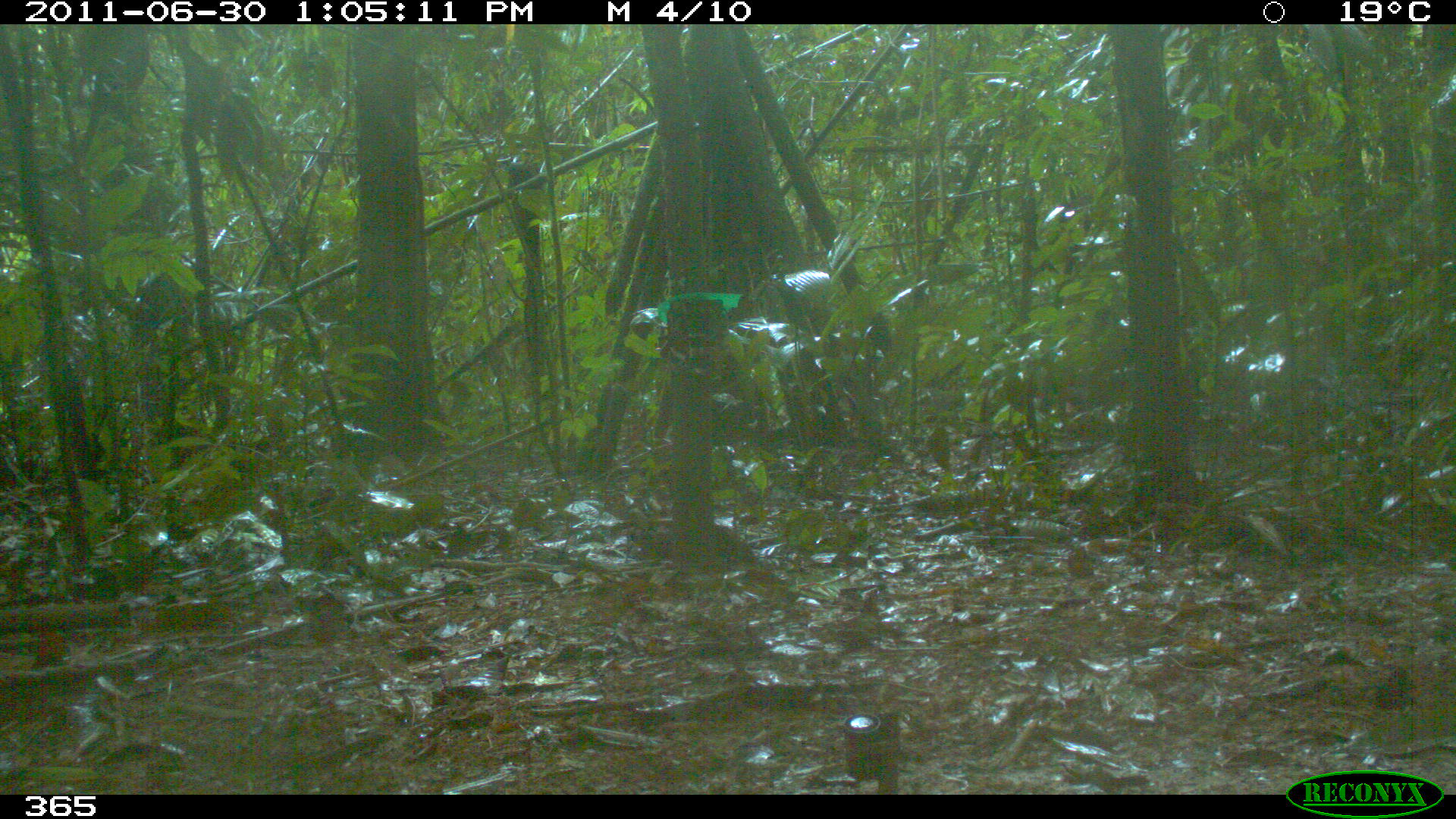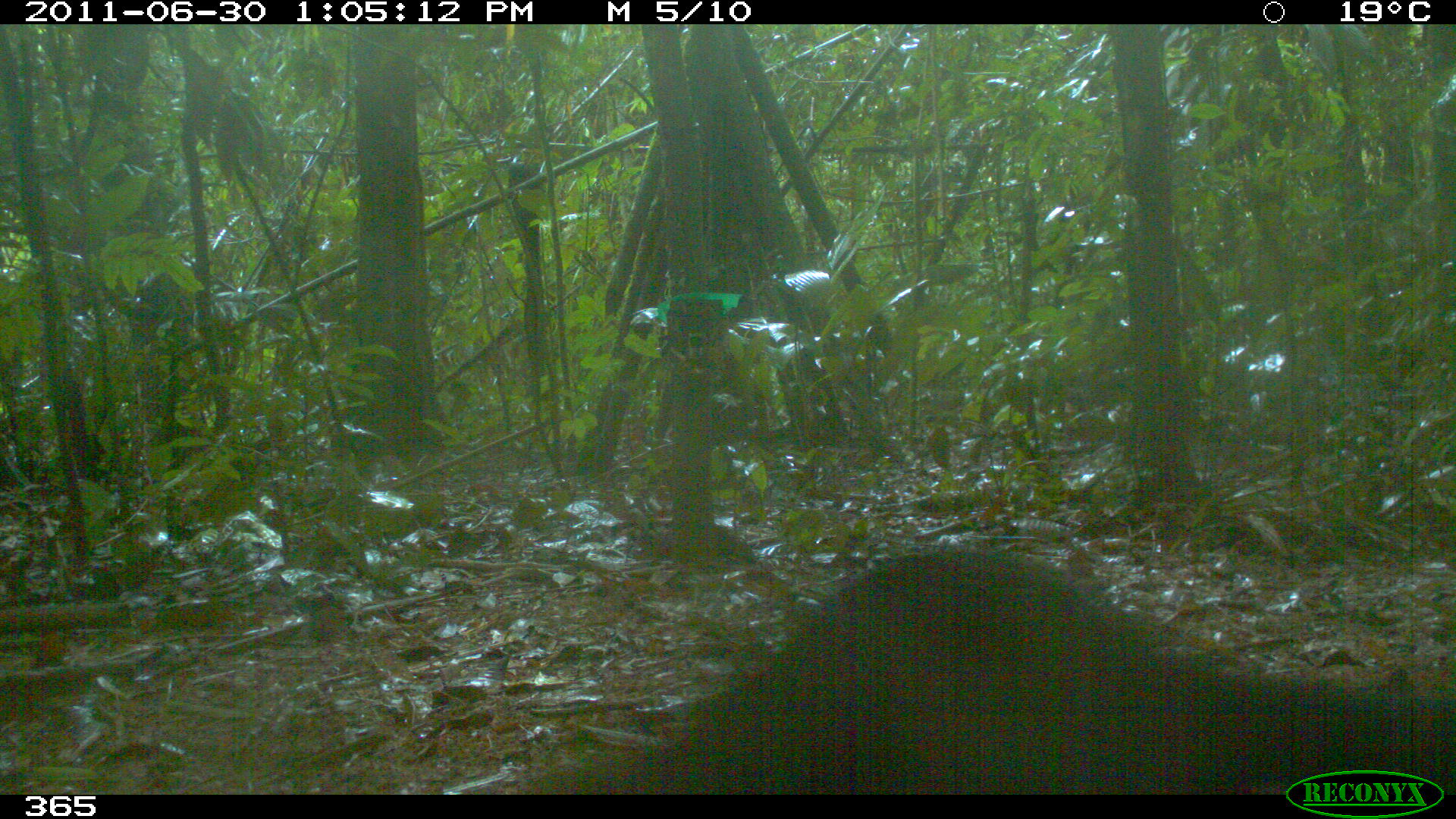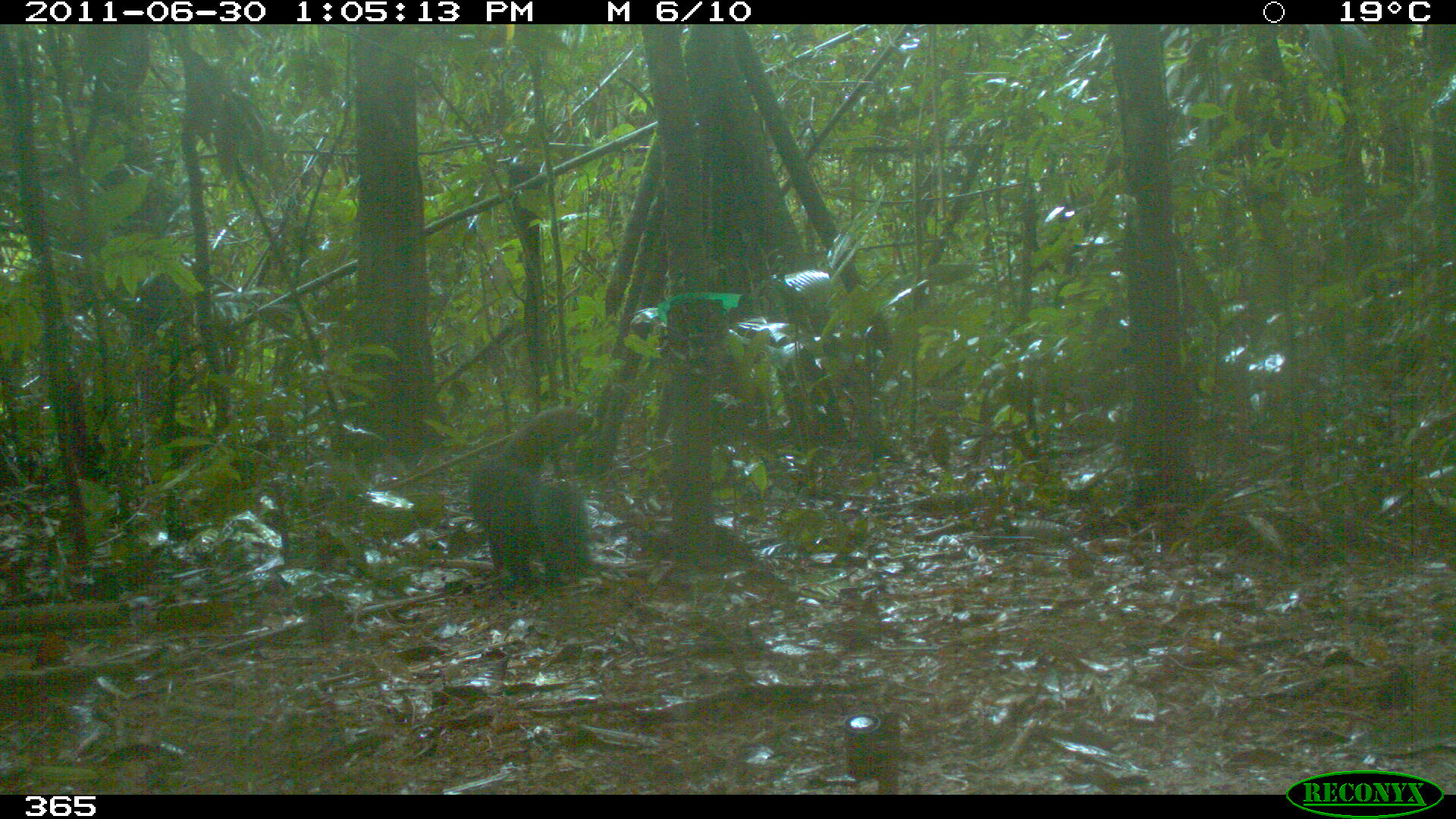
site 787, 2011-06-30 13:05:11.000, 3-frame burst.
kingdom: Animalia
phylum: Chordata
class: Mammalia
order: Carnivora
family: Mustelidae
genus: Eira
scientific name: Eira barbara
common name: tayra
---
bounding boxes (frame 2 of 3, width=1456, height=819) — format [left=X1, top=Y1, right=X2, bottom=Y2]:
eira barbara: [left=575, top=542, right=1456, bottom=796]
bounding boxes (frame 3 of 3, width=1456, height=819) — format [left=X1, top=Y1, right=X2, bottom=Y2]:
eira barbara: [left=467, top=405, right=595, bottom=586]